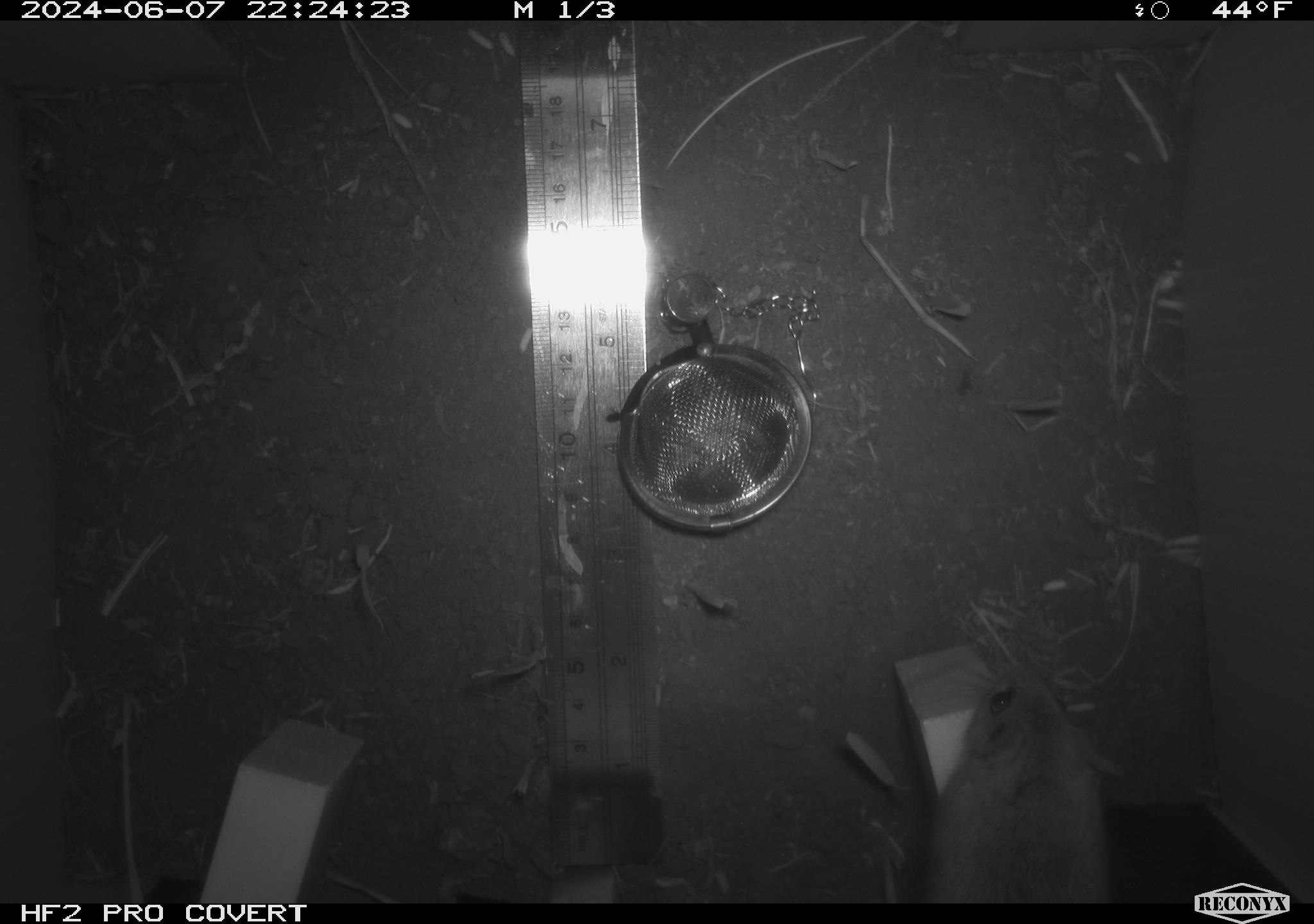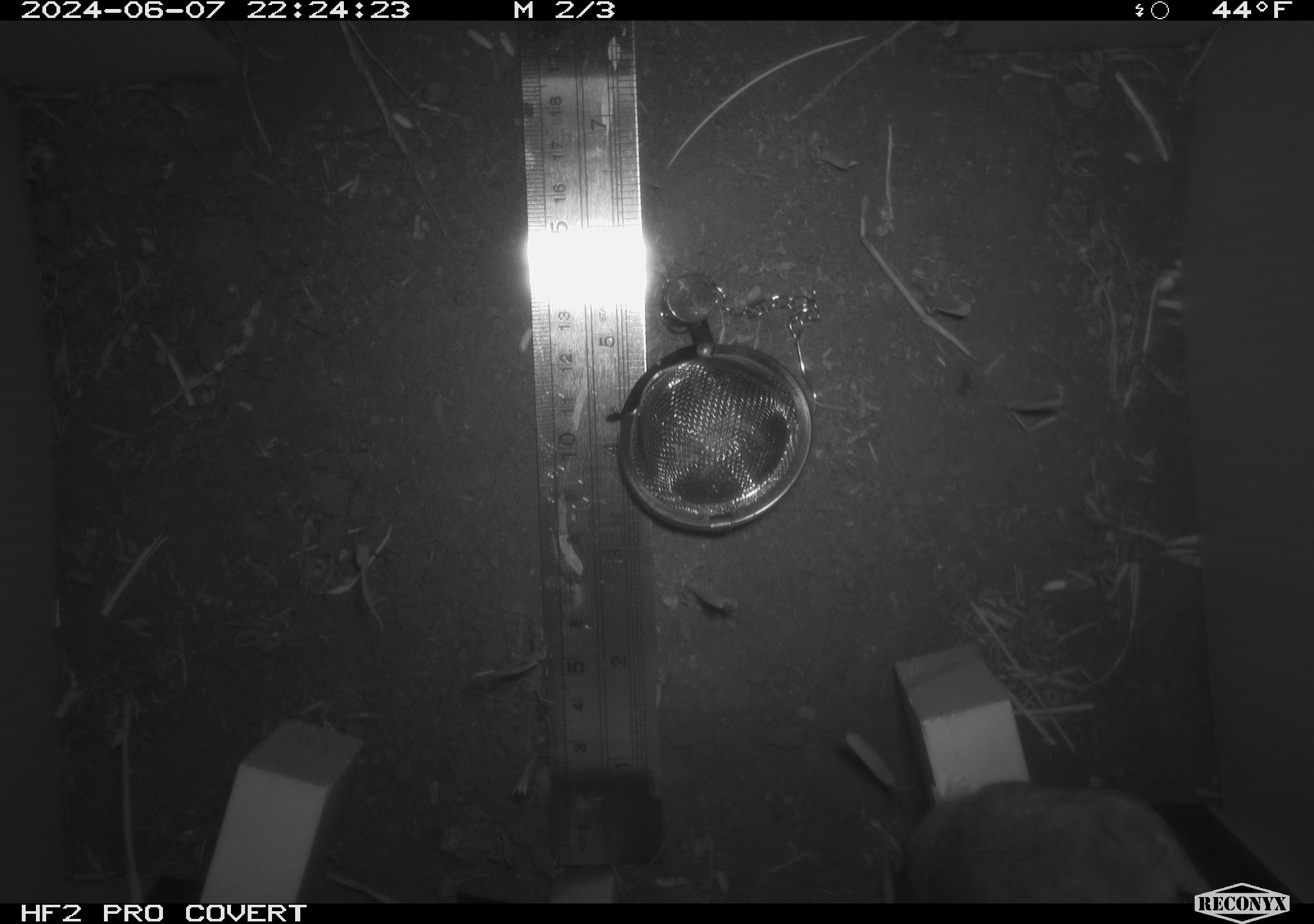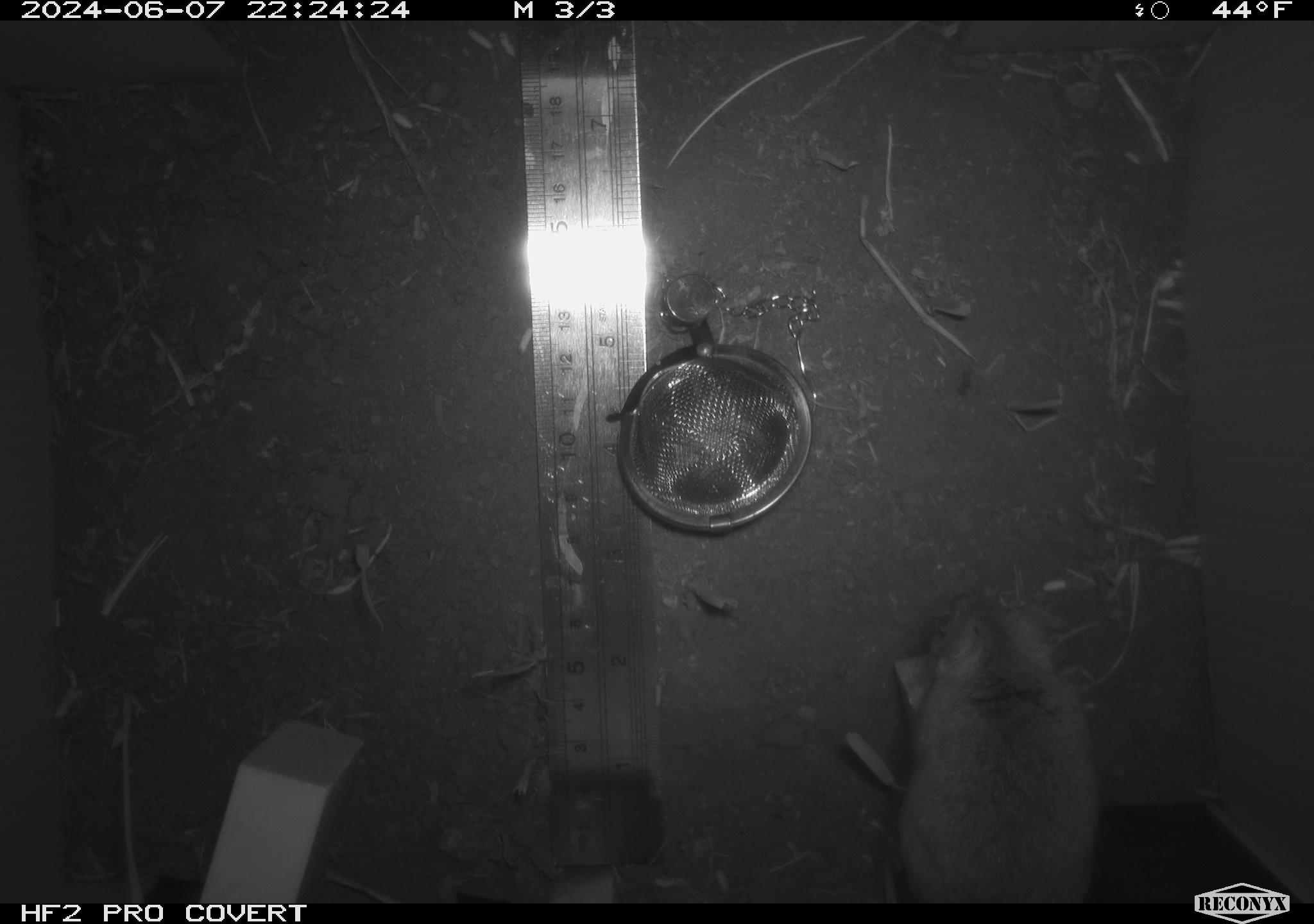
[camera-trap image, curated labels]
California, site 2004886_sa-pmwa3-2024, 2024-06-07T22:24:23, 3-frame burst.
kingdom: Animalia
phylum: Chordata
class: Mammalia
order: Rodentia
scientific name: Rodentia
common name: mouse species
Mouse species (Rodentia).